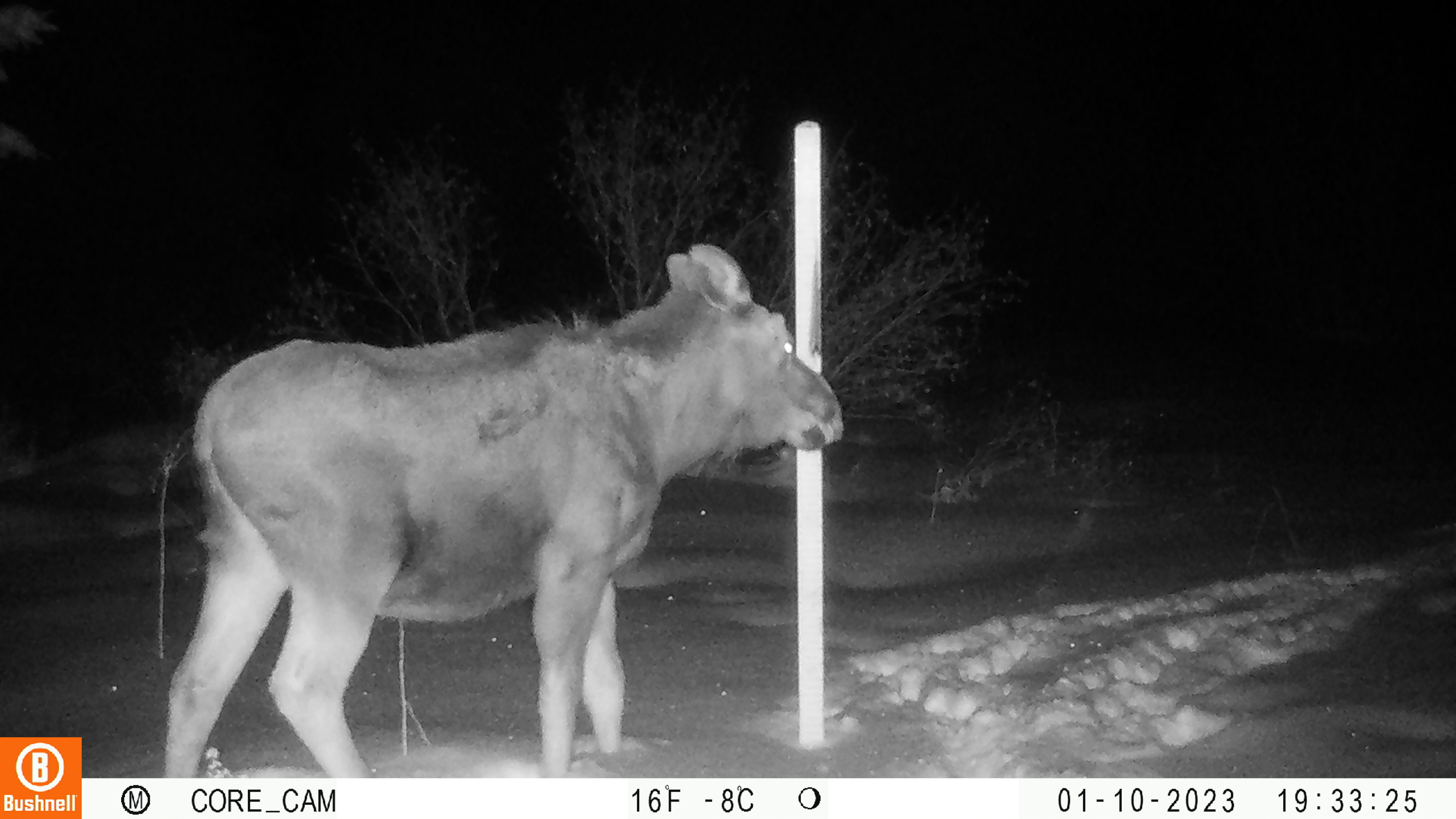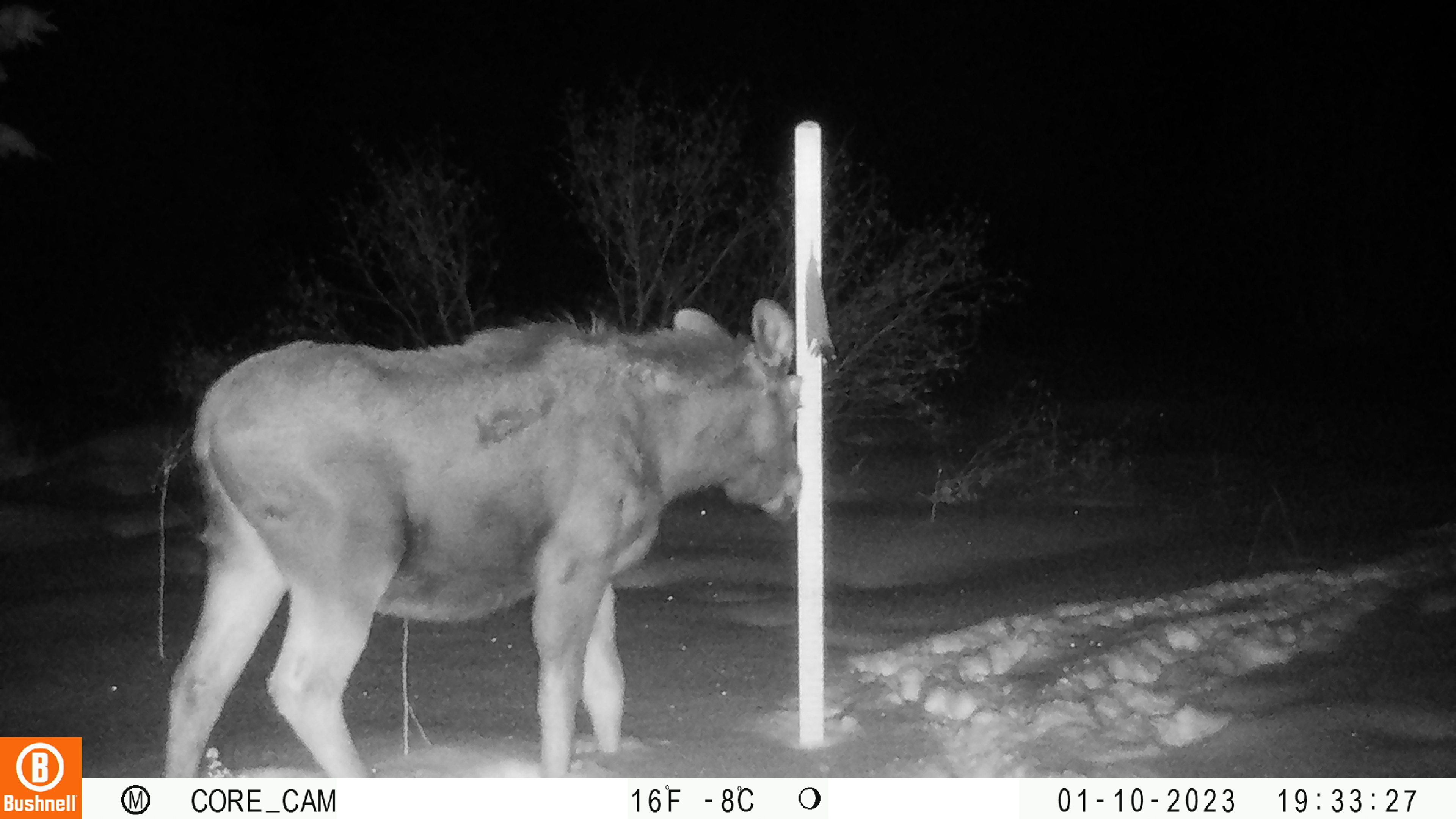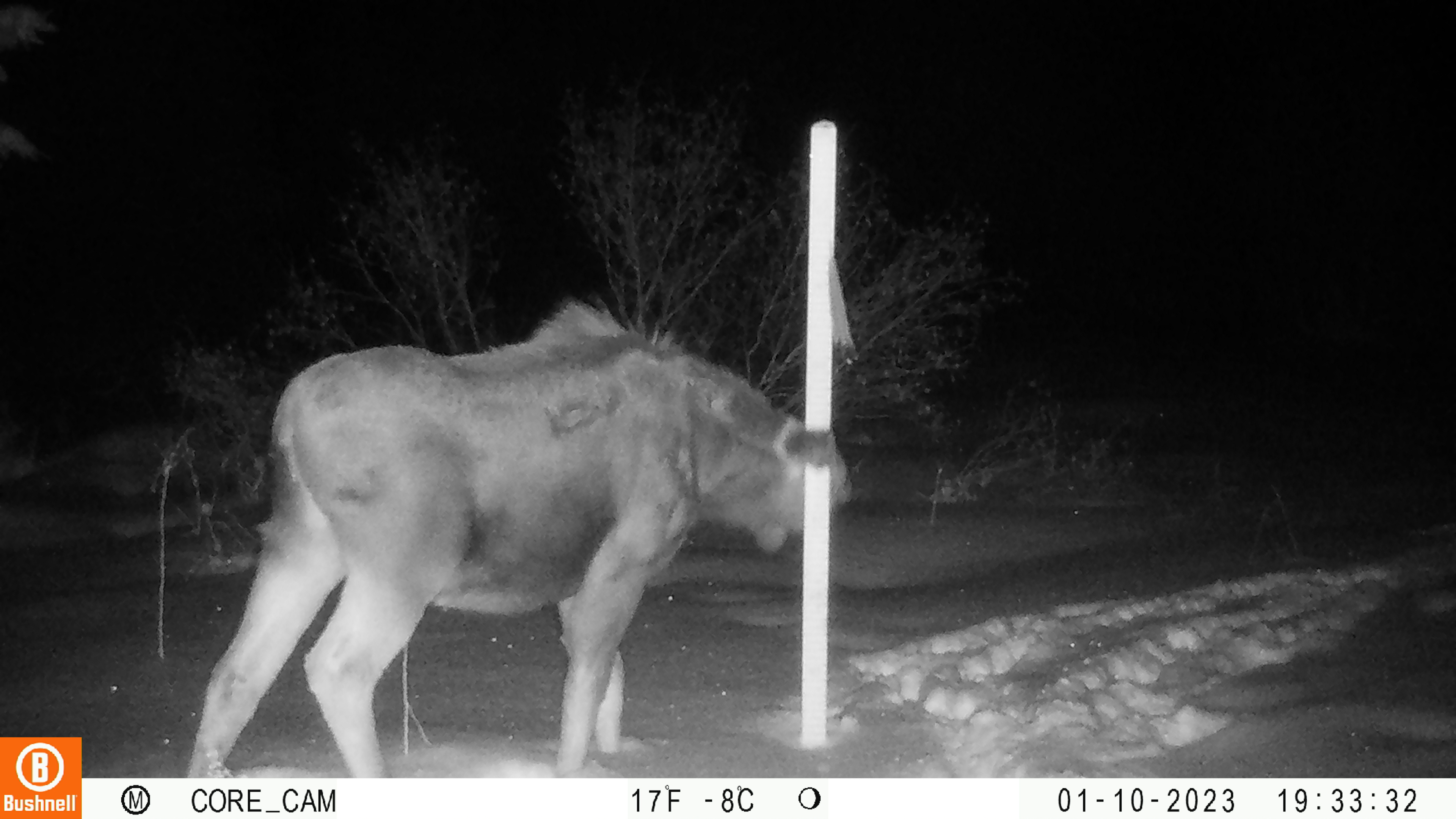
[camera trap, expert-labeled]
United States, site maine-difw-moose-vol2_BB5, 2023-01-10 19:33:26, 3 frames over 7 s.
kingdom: Animalia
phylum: Chordata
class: Mammalia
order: Artiodactyla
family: Cervidae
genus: Alces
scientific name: Alces alces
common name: moose